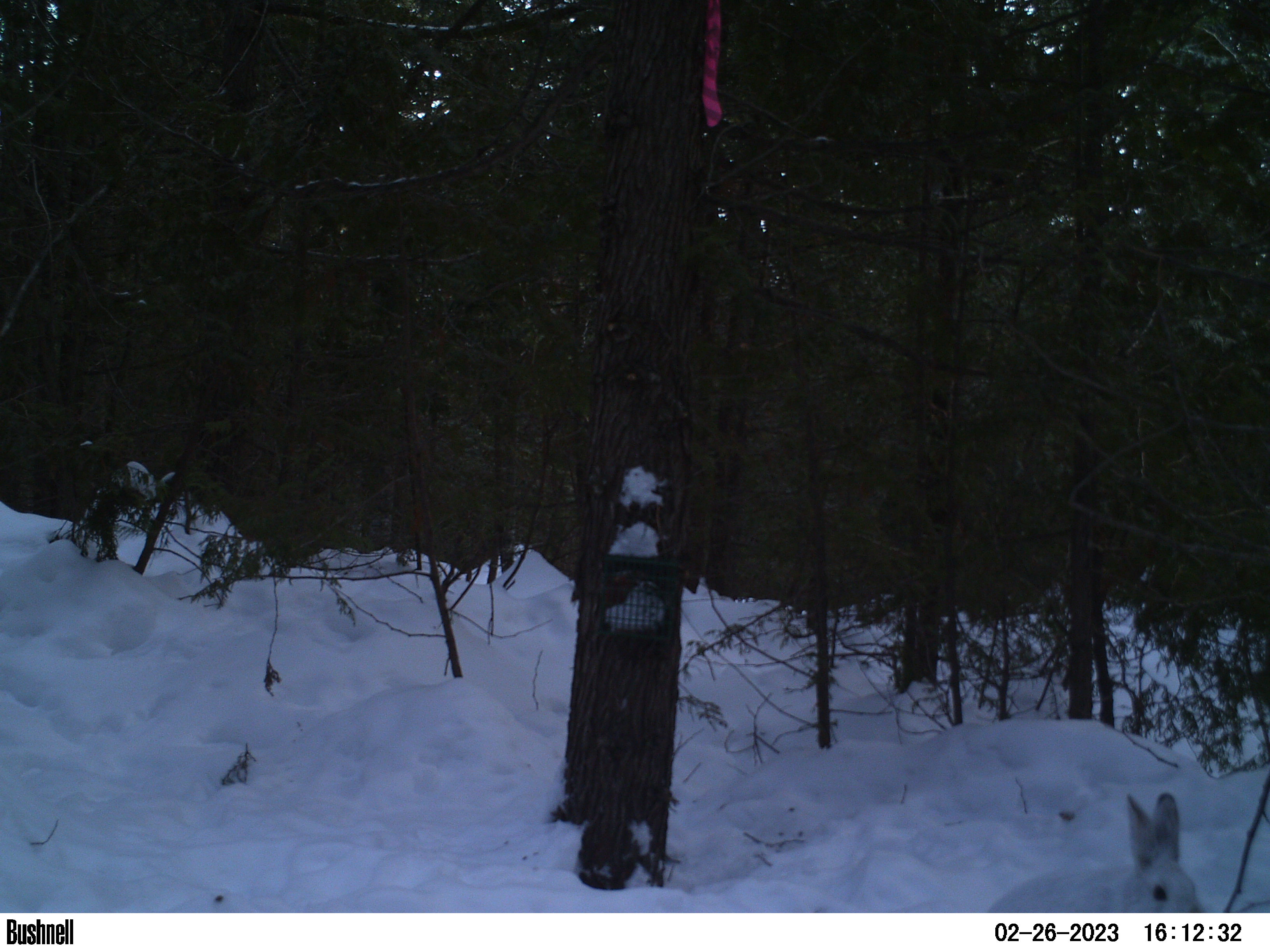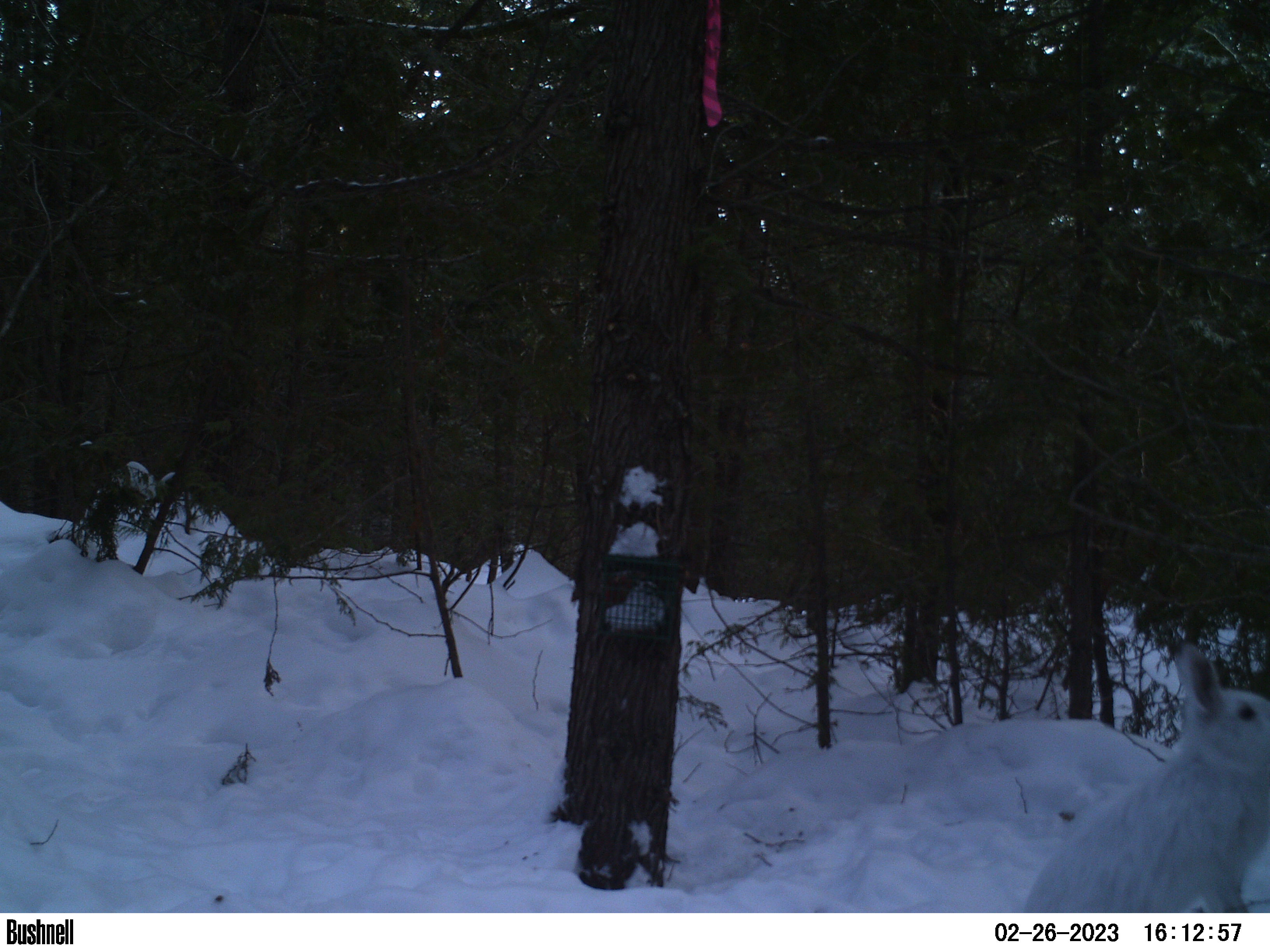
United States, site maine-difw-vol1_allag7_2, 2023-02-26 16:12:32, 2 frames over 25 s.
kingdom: Animalia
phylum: Chordata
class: Mammalia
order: Lagomorpha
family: Leporidae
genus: Lepus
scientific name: Lepus americanus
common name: snowshoe hare